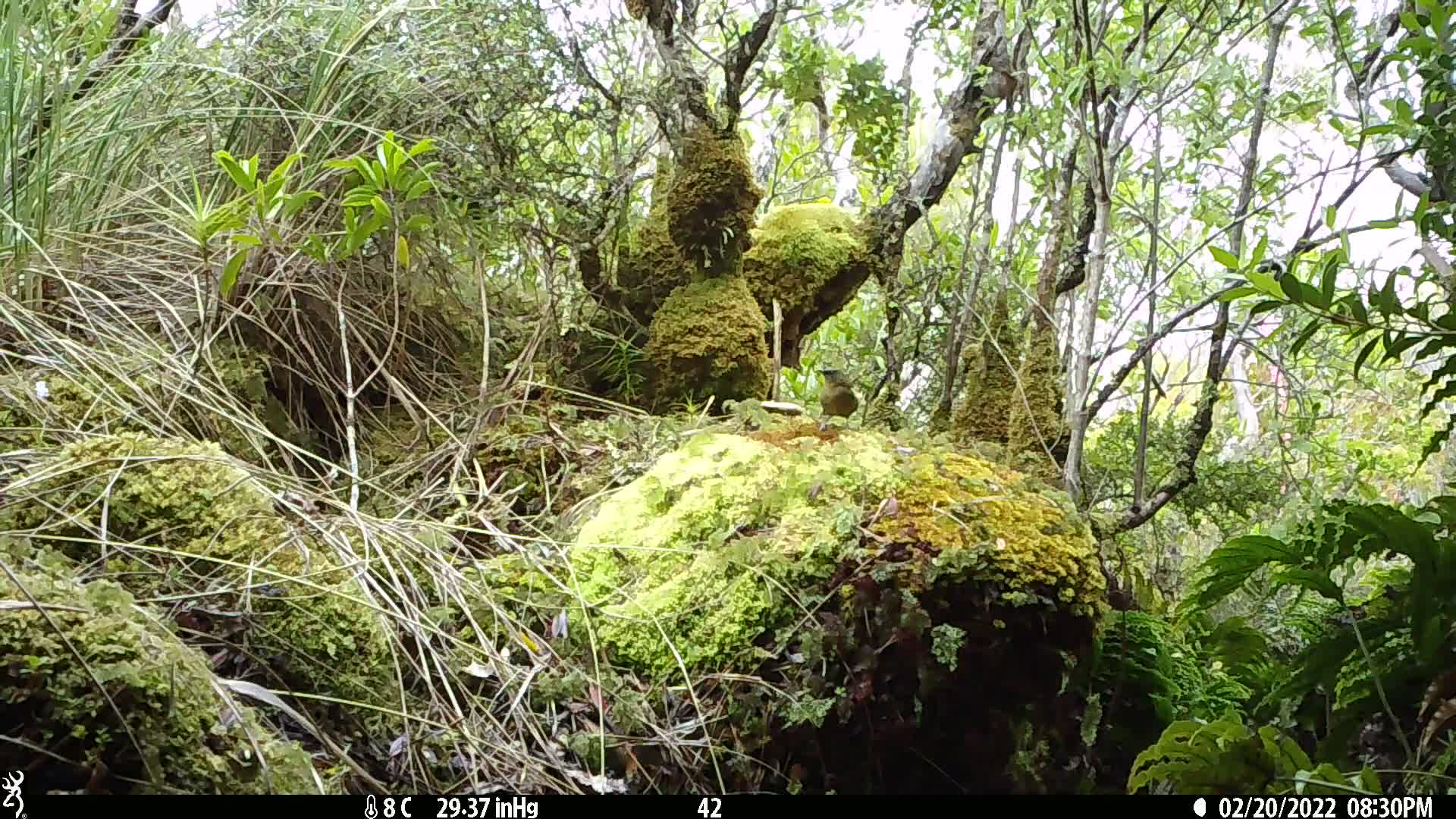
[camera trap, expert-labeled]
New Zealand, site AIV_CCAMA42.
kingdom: Animalia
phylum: Chordata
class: Aves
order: Passeriformes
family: Meliphagidae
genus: Anthornis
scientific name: Anthornis melanura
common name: new zealand bellbird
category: bellbird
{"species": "bellbird (new zealand bellbird) (Anthornis melanura)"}